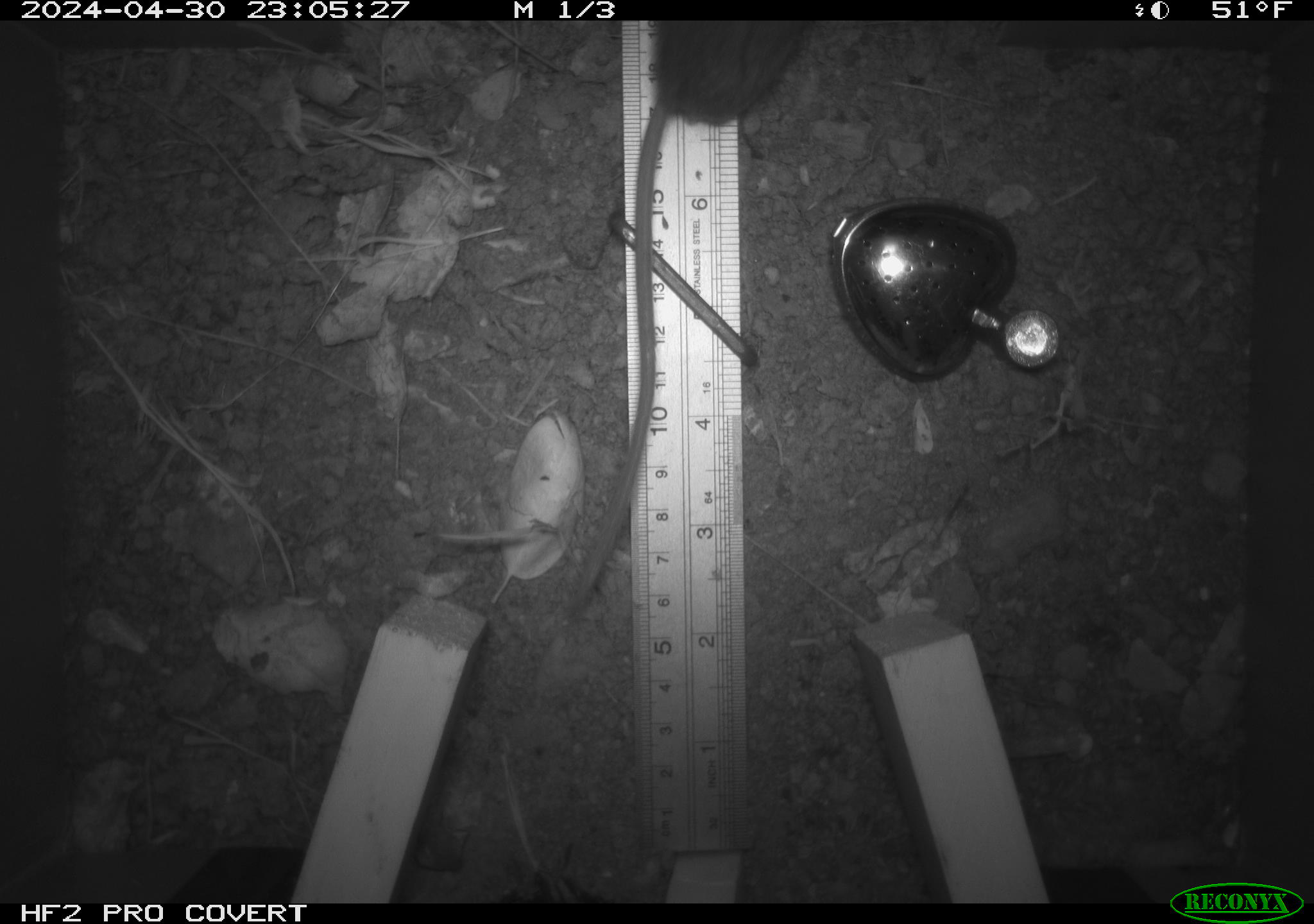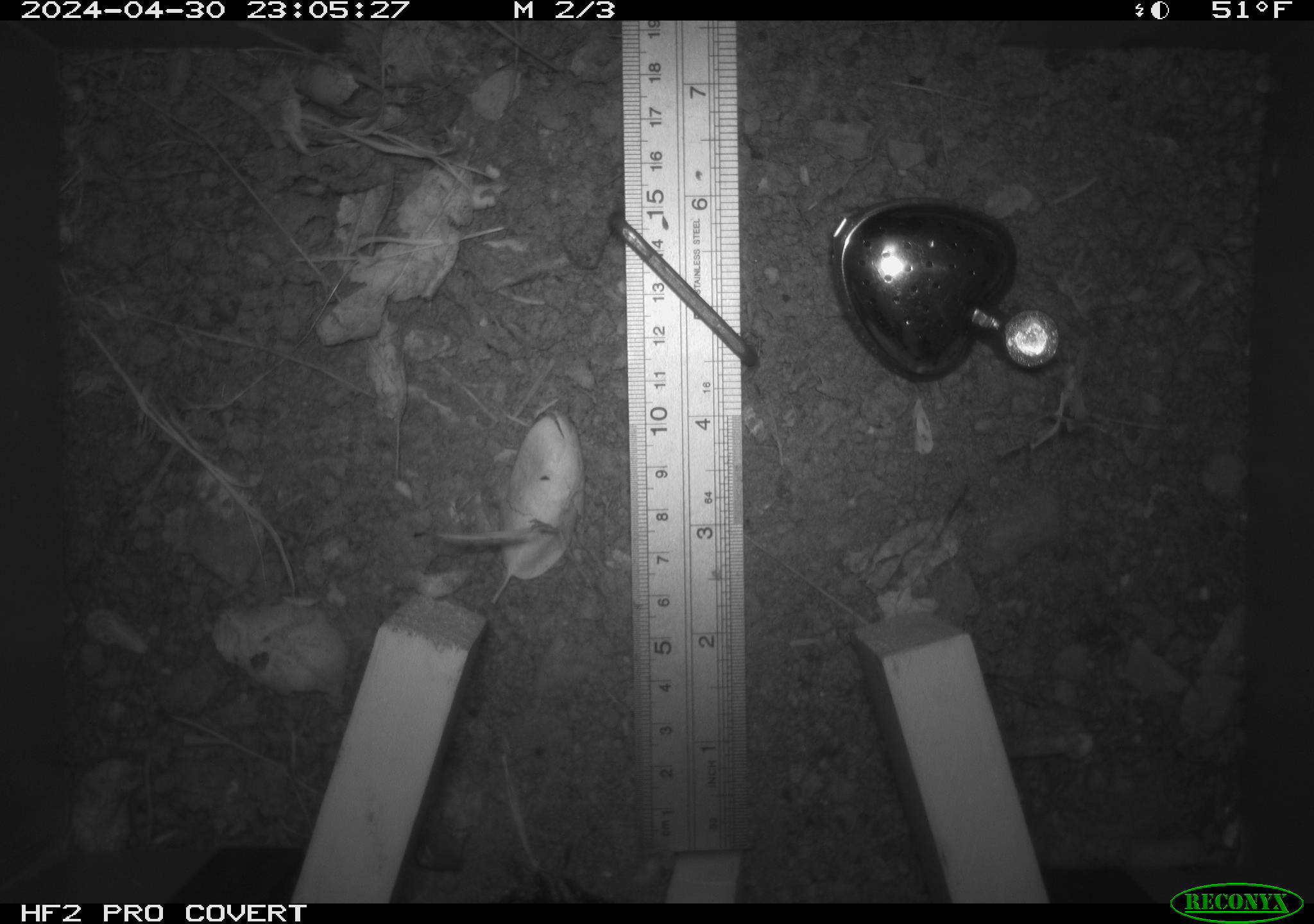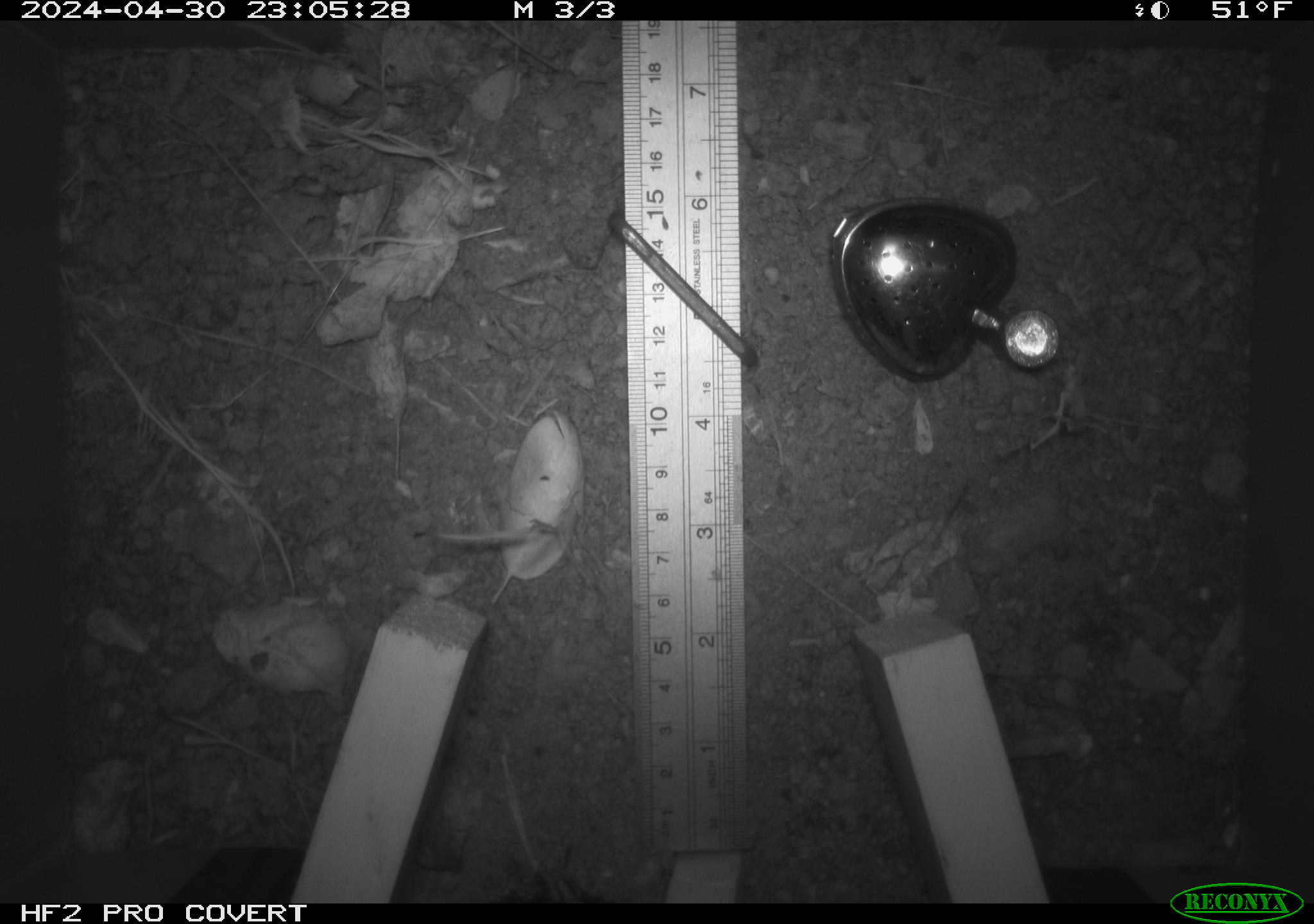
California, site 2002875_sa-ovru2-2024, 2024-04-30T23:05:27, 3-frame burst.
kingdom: Animalia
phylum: Chordata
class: Mammalia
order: Rodentia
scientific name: Rodentia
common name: rodent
Rodent (Rodentia).